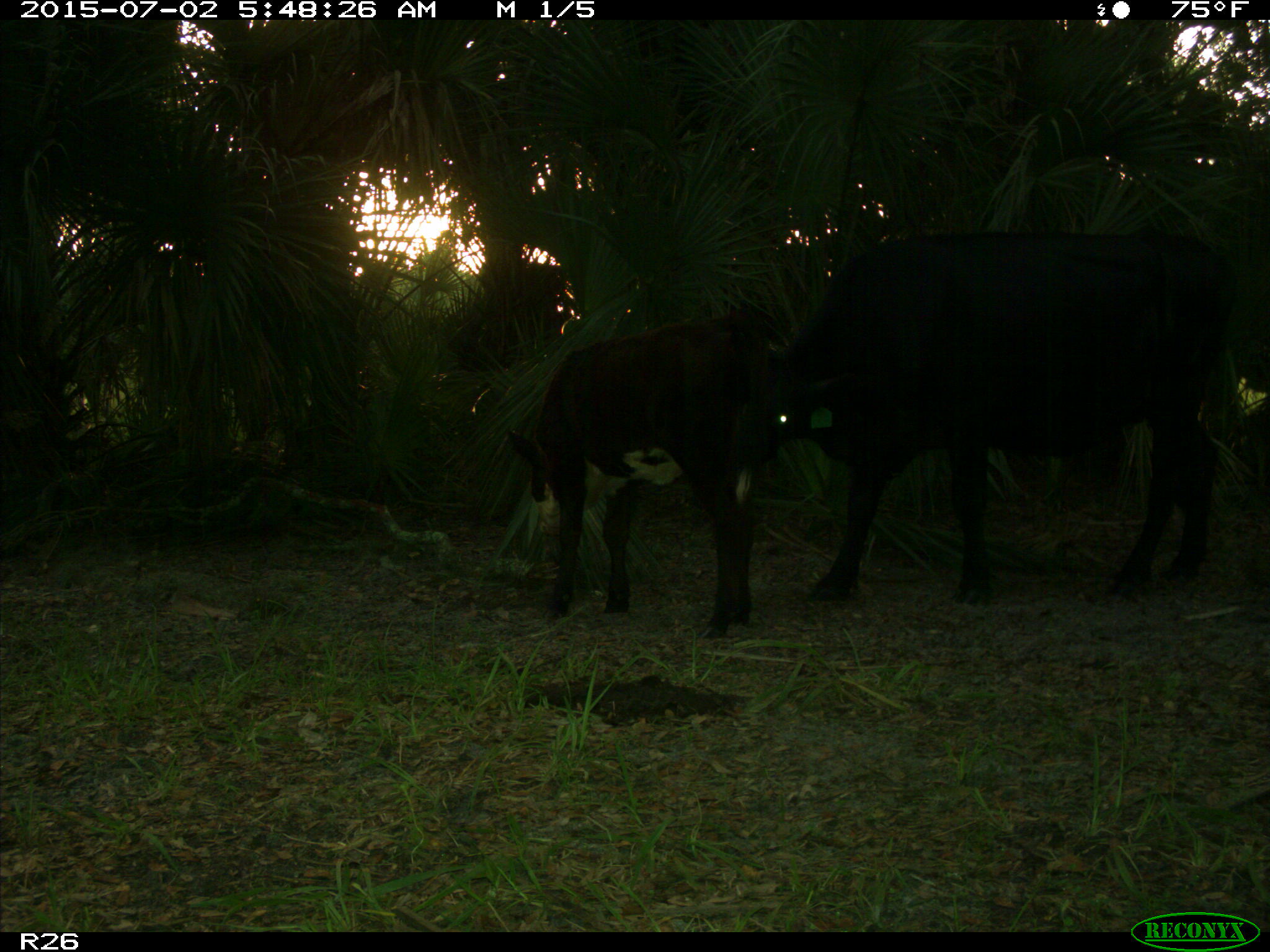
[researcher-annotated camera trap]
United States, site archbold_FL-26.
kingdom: Animalia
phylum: Chordata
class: Mammalia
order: Artiodactyla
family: Bovidae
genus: Bos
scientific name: Bos taurus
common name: domestic cow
Bos taurus (domestic cow).